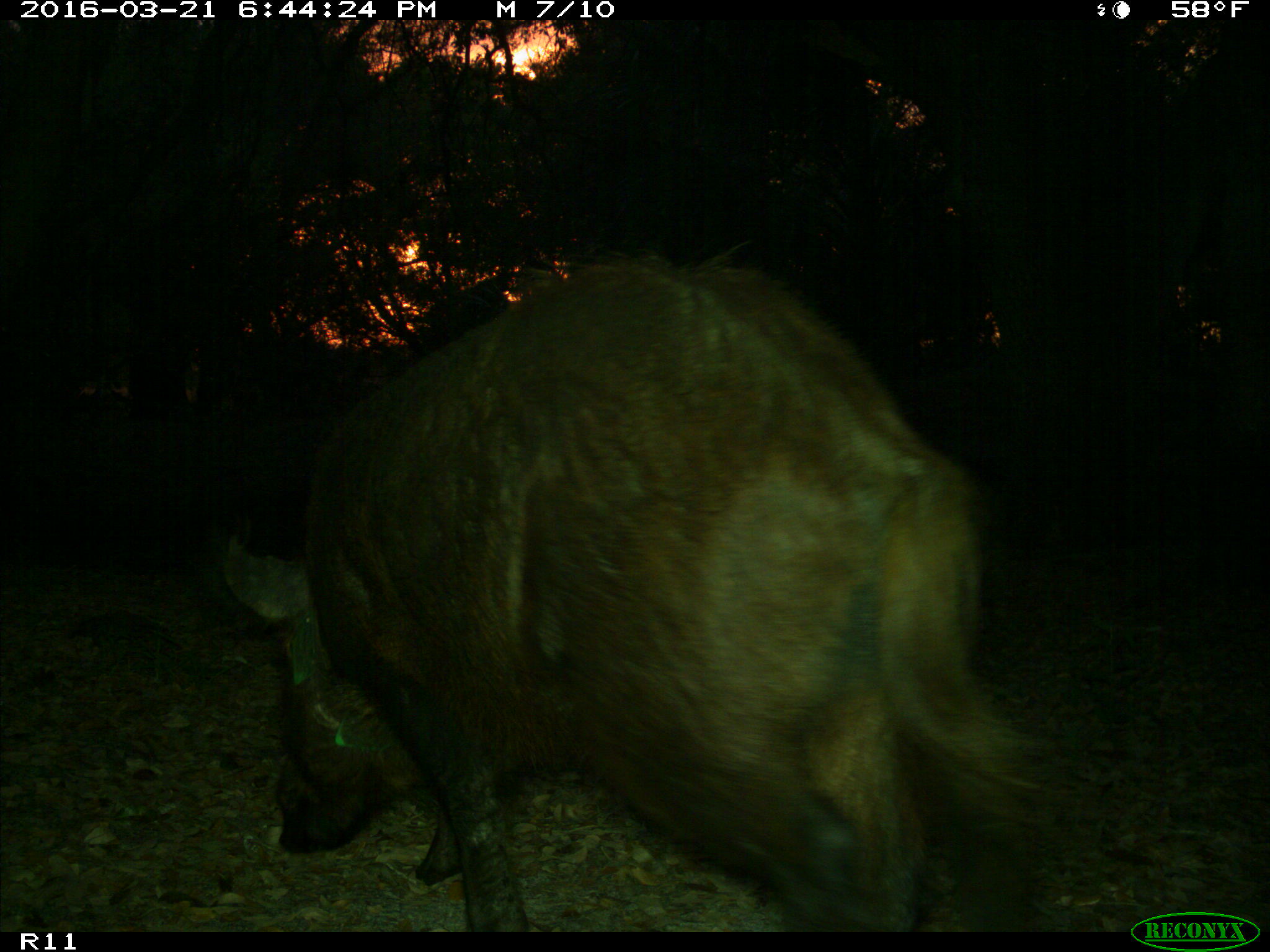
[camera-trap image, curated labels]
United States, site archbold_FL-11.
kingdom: Animalia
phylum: Chordata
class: Mammalia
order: Artiodactyla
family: Suidae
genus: Sus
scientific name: Sus scrofa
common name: wild boar